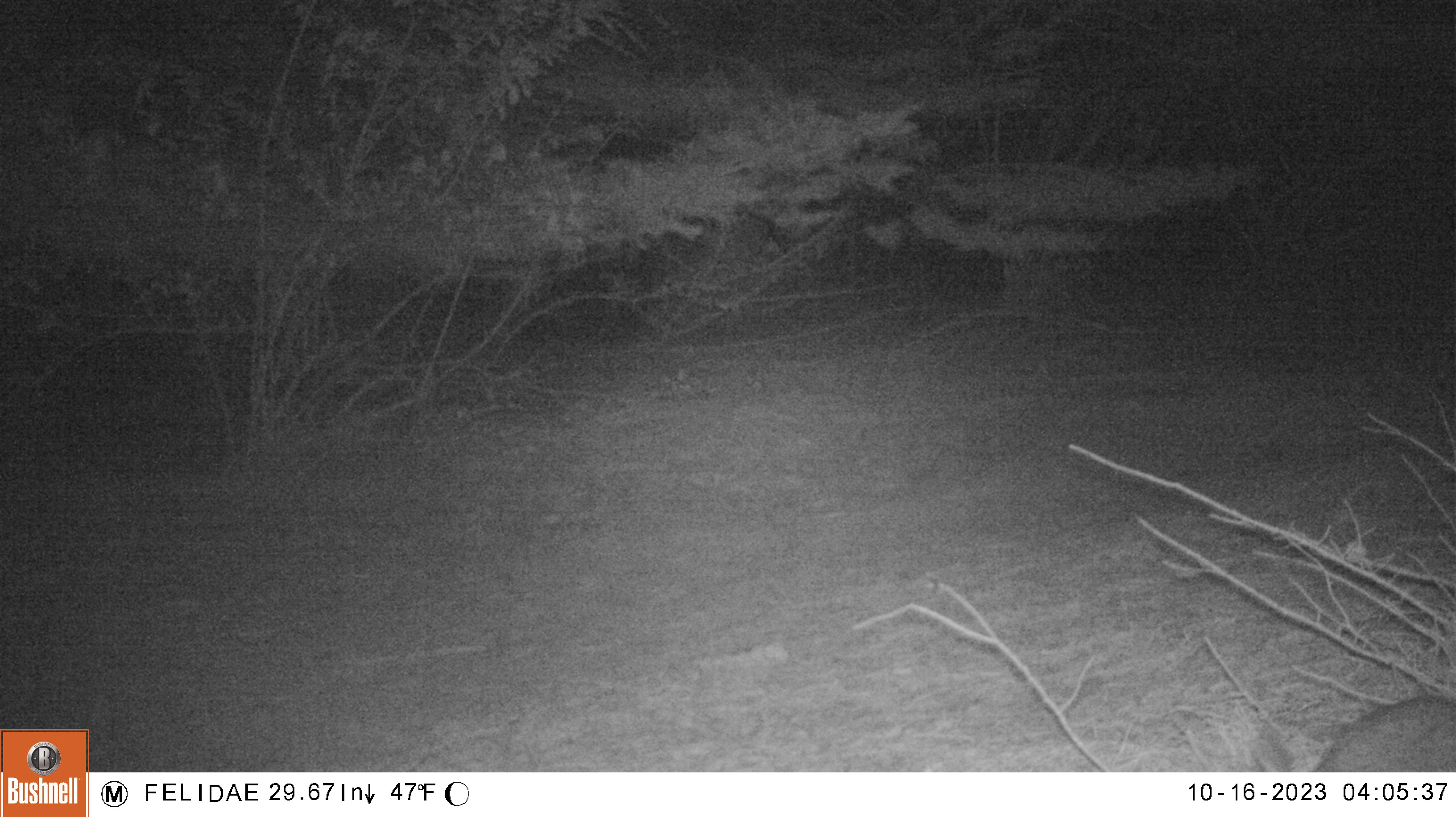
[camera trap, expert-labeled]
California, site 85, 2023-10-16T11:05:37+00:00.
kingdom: Animalia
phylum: Chordata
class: Mammalia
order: Lagomorpha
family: Leporidae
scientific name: Leporidae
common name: rabbit